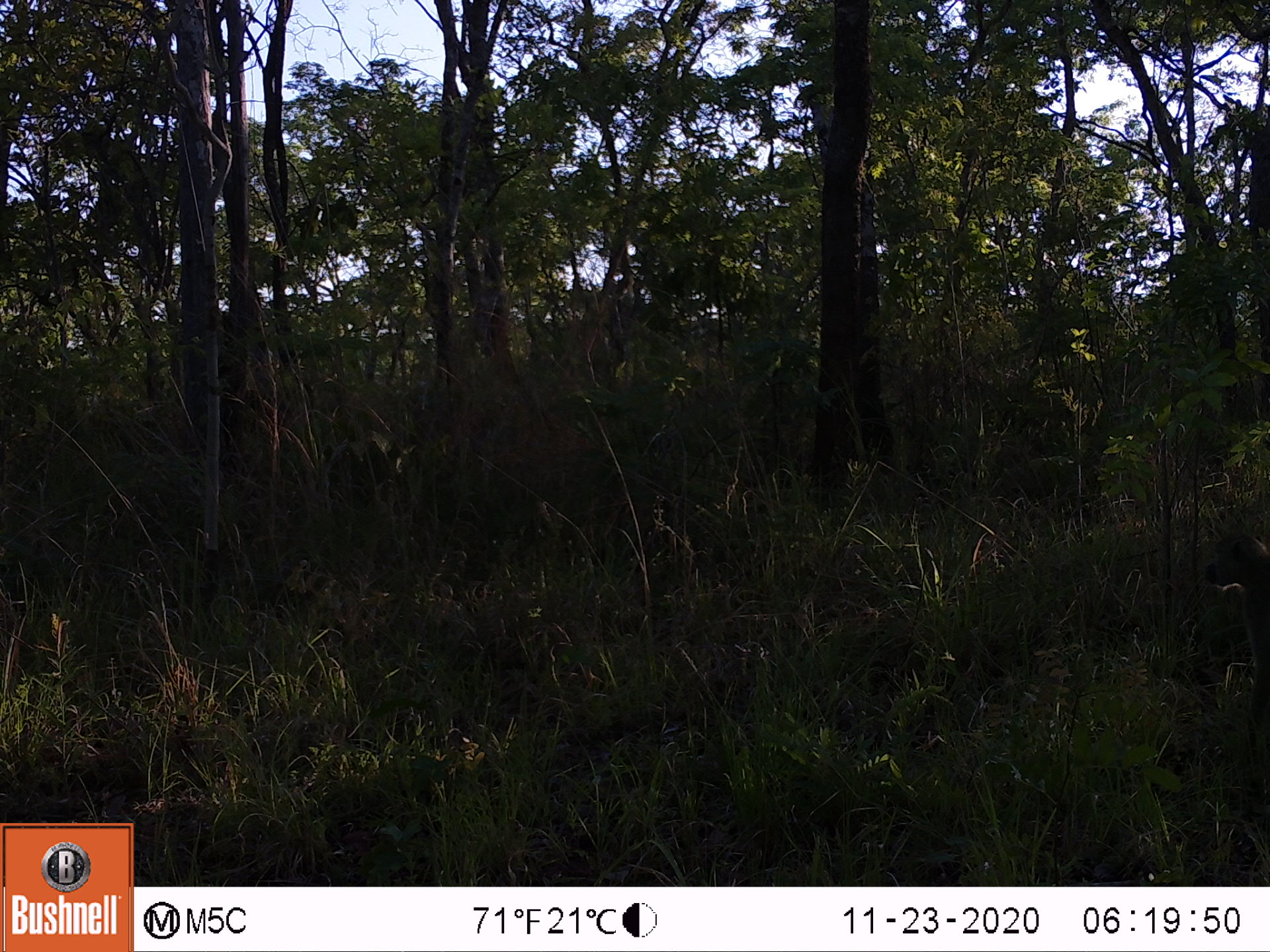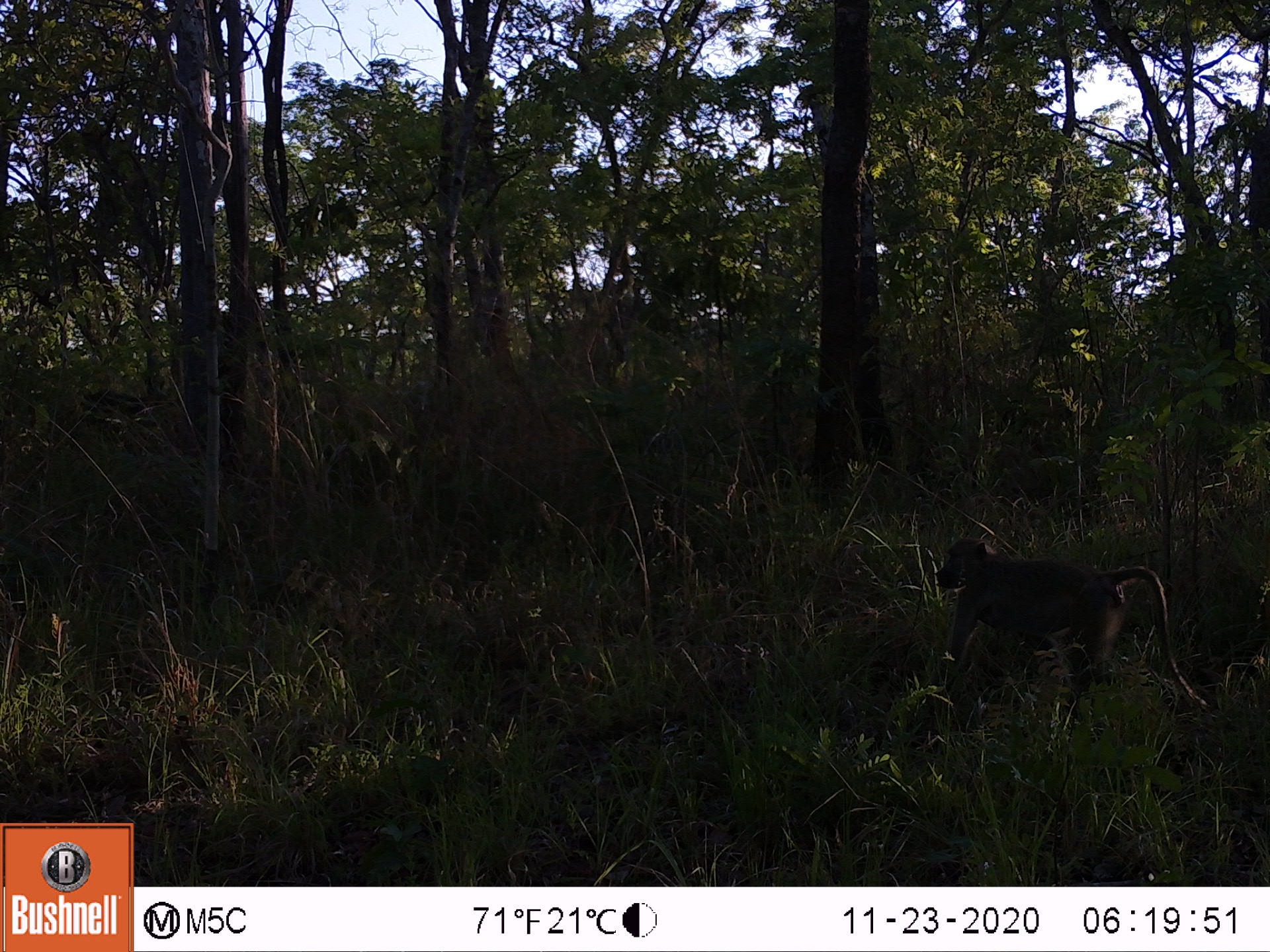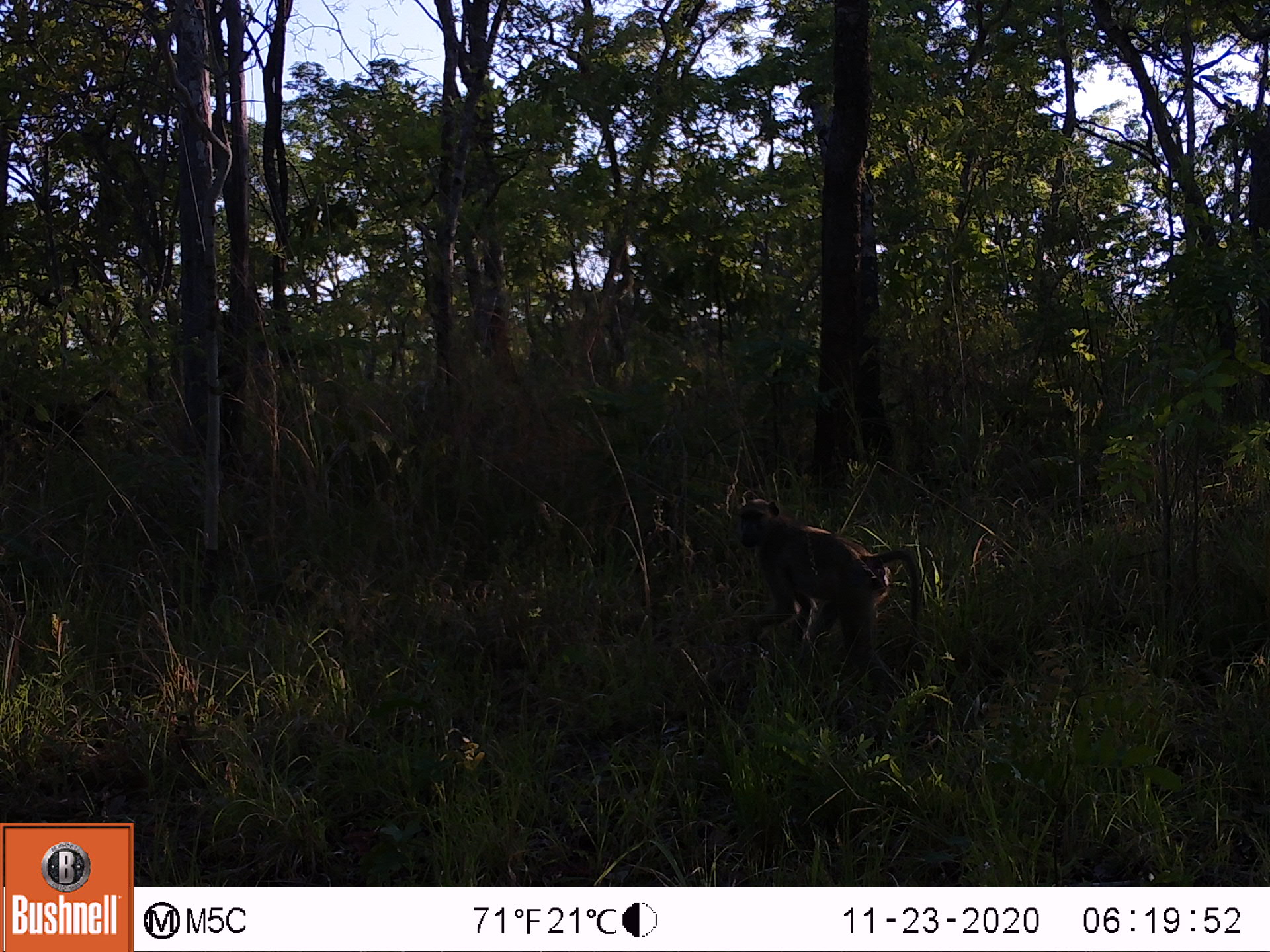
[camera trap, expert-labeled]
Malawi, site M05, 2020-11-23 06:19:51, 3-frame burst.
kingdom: Animalia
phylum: Chordata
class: Mammalia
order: Primates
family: Cercopithecidae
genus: Papio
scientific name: Papio cynocephalus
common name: yellow baboon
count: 1